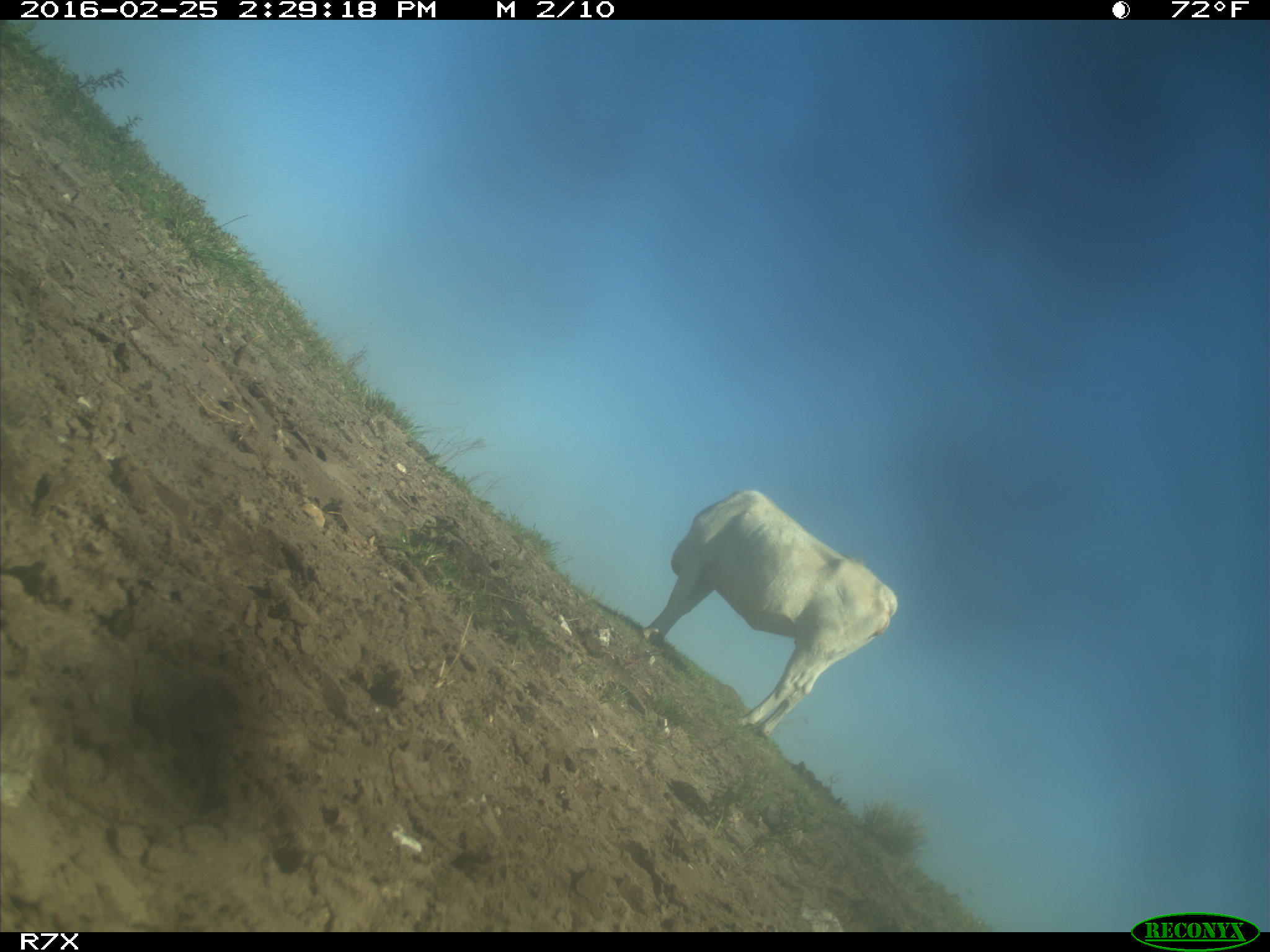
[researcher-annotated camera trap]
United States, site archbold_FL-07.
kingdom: Animalia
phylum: Chordata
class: Mammalia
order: Artiodactyla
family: Bovidae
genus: Bos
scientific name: Bos taurus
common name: domestic cow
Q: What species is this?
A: Bos taurus (domestic cow).